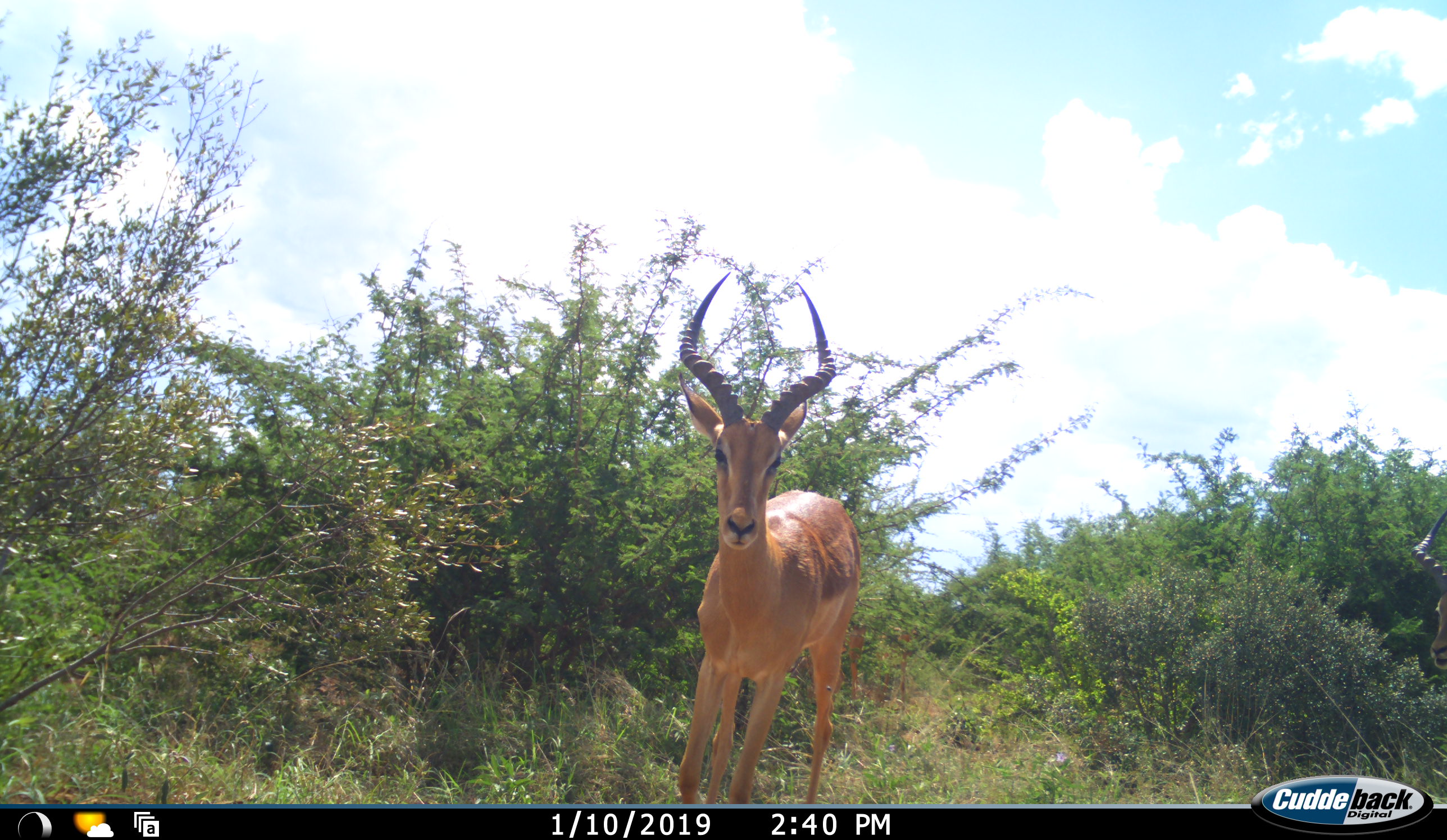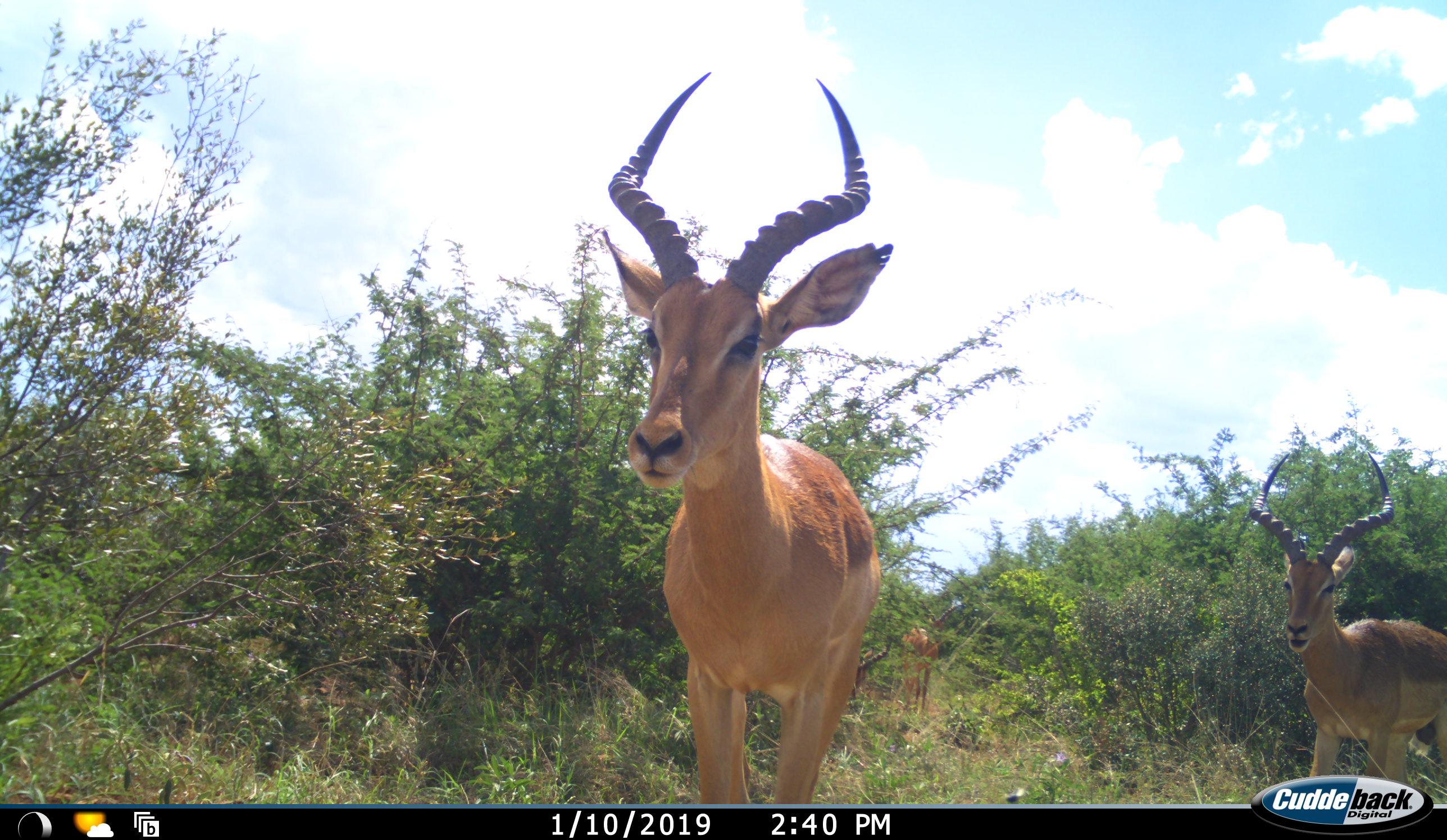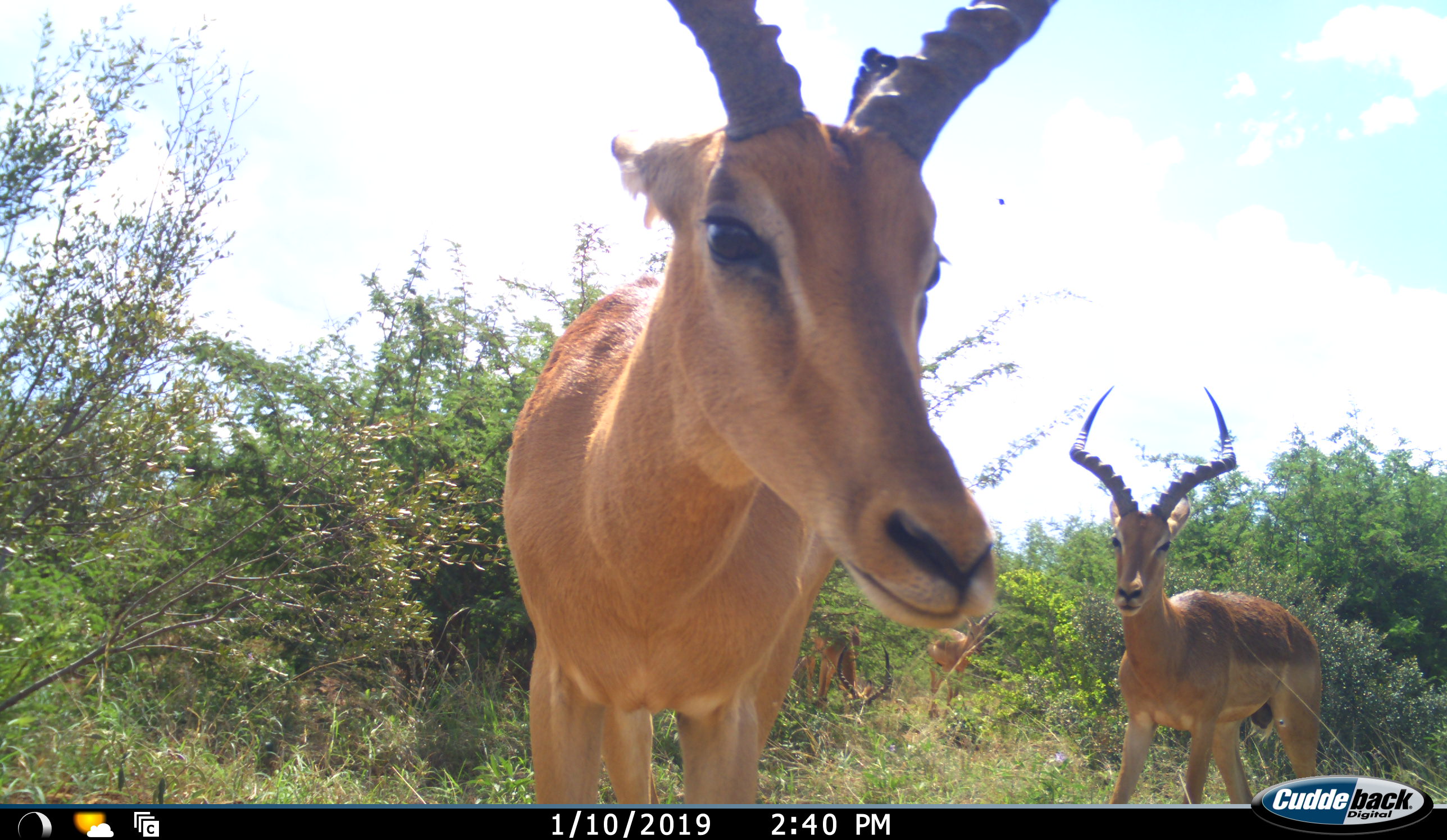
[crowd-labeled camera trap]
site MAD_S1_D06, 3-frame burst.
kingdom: Animalia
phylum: Chordata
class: Mammalia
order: Artiodactyla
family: Bovidae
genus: Aepyceros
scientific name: Aepyceros melampus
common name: impala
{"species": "impala (Aepyceros melampus)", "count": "4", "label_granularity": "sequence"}